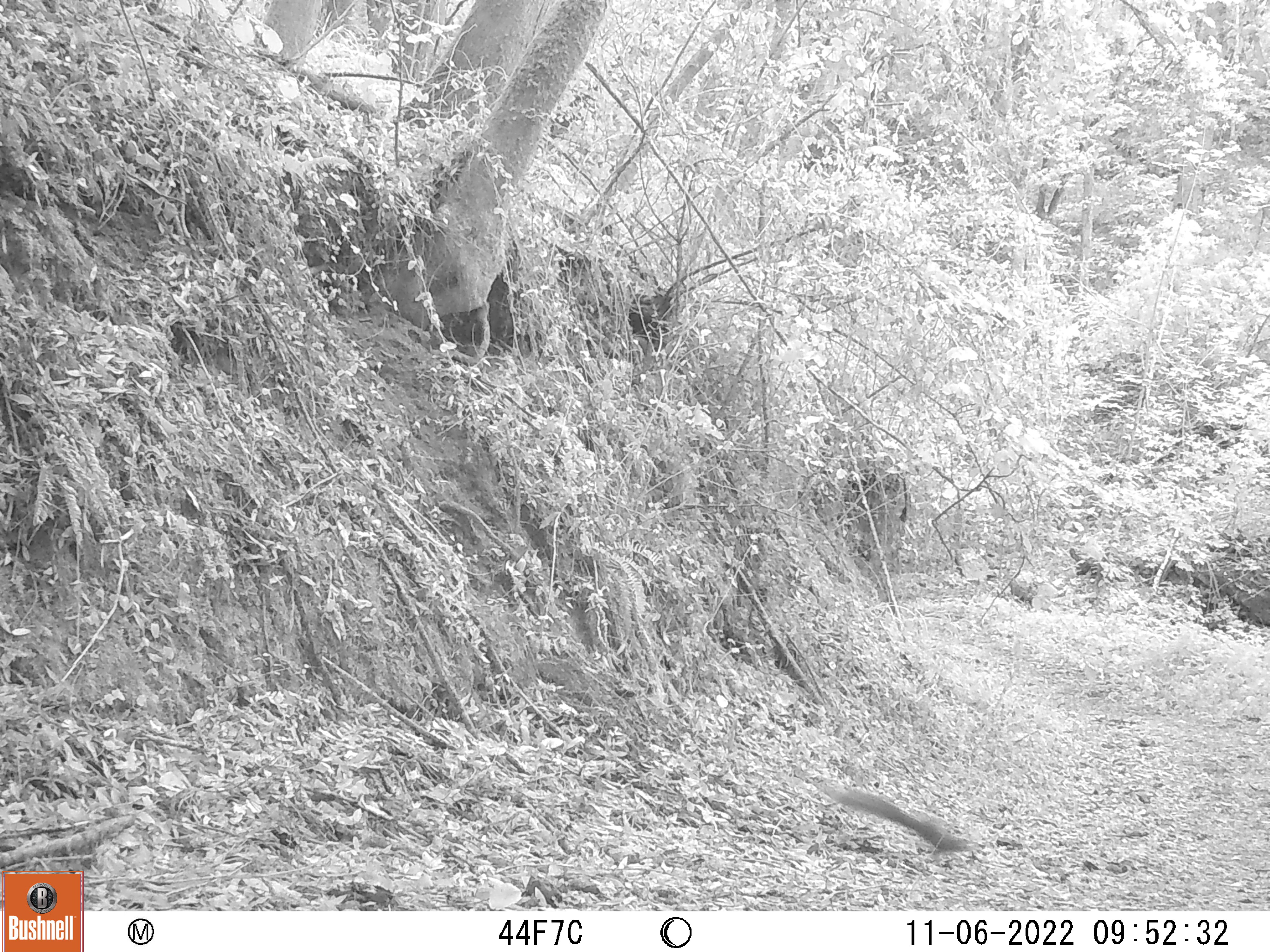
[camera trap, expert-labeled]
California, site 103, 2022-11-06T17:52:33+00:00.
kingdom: Animalia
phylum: Chordata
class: Mammalia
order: Rodentia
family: Sciuridae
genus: Sciurus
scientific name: Sciurus griseus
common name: western gray squirrel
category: western grey squirrel